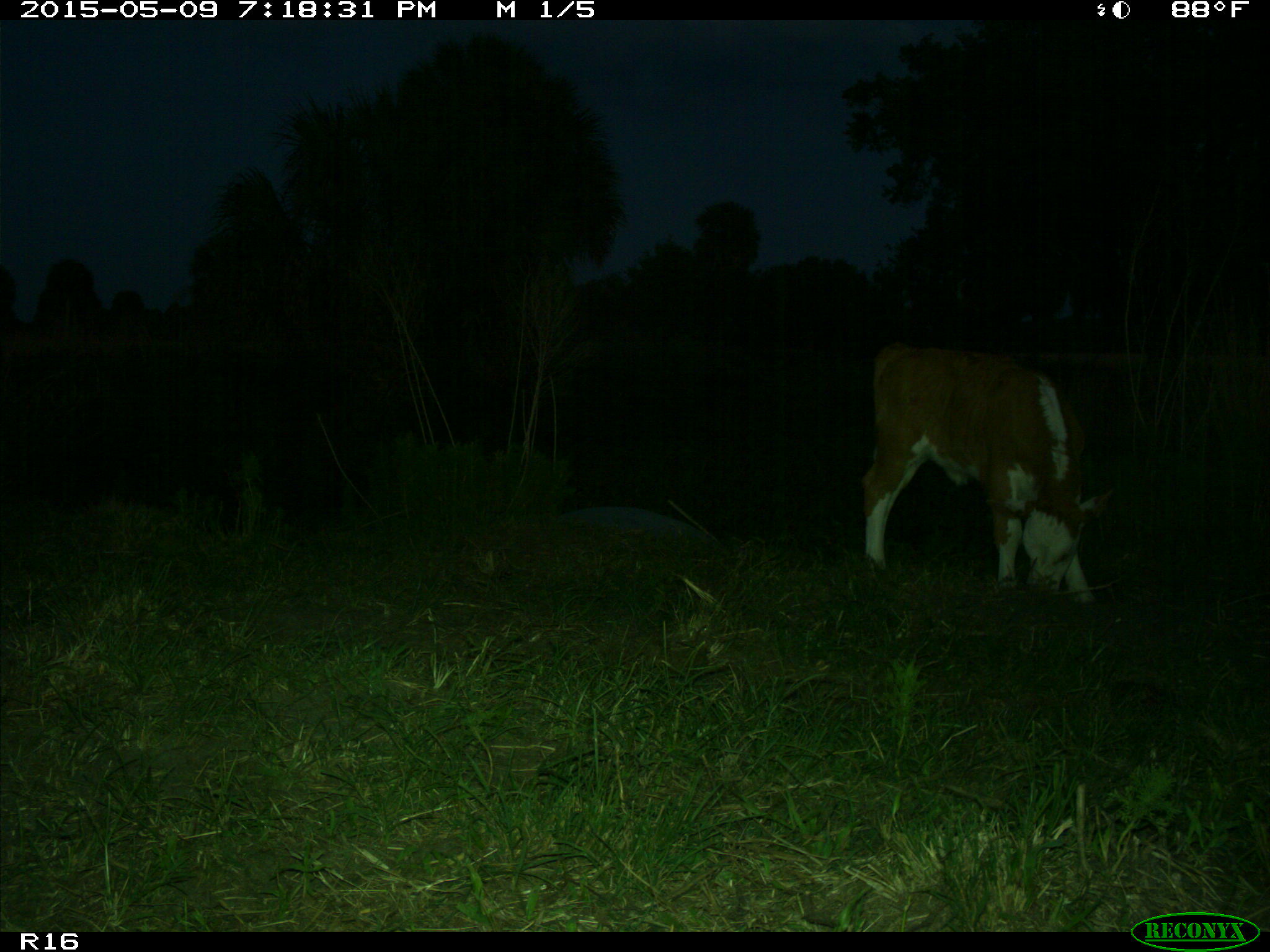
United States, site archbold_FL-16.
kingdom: Animalia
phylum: Chordata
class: Mammalia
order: Artiodactyla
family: Bovidae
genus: Bos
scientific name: Bos taurus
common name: domestic cow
Bos taurus (domestic cow).